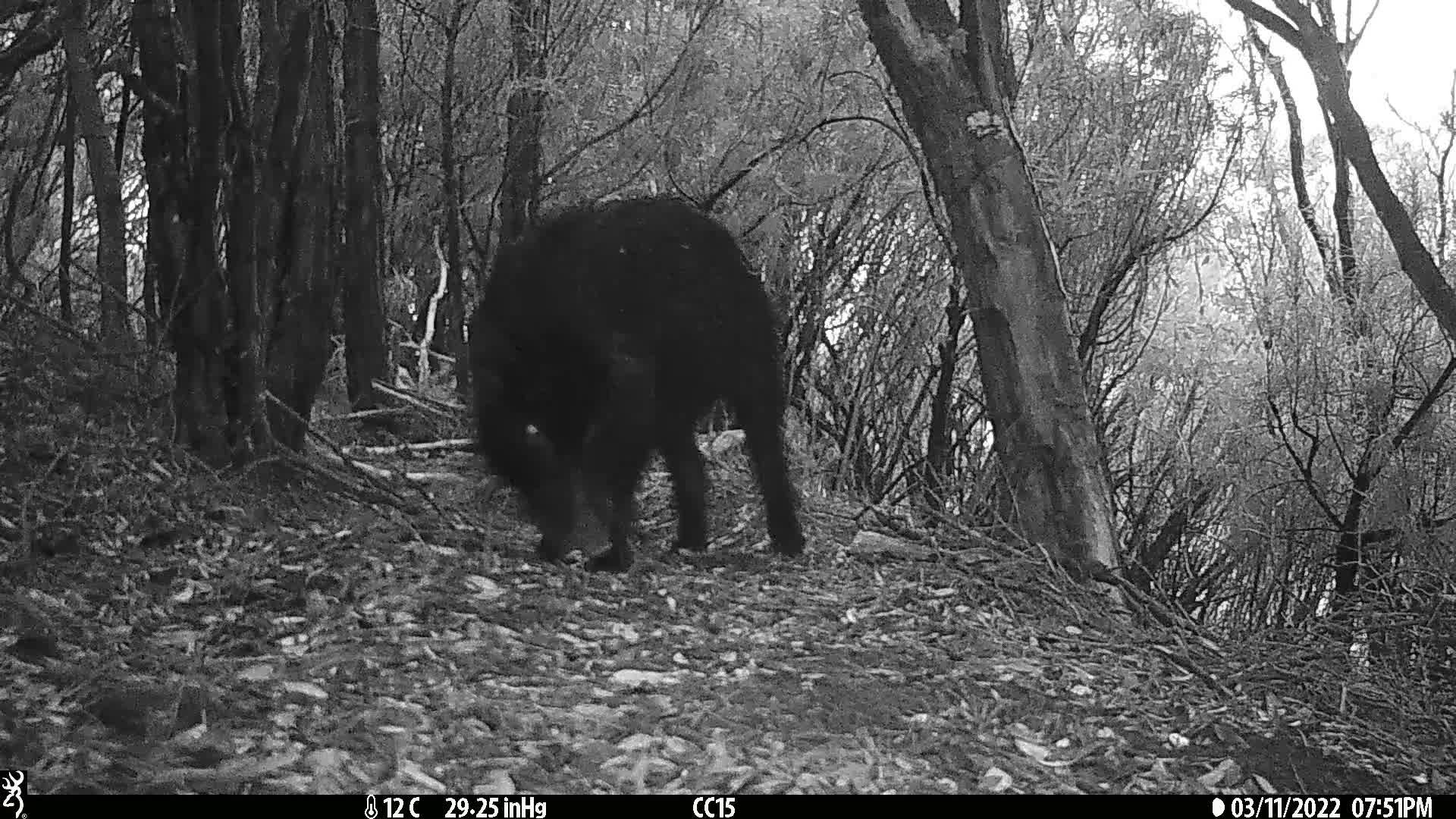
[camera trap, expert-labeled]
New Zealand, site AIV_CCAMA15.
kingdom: Animalia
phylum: Chordata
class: Mammalia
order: Artiodactyla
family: Suidae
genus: Sus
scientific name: Sus scrofa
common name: pig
Pig (Sus scrofa).